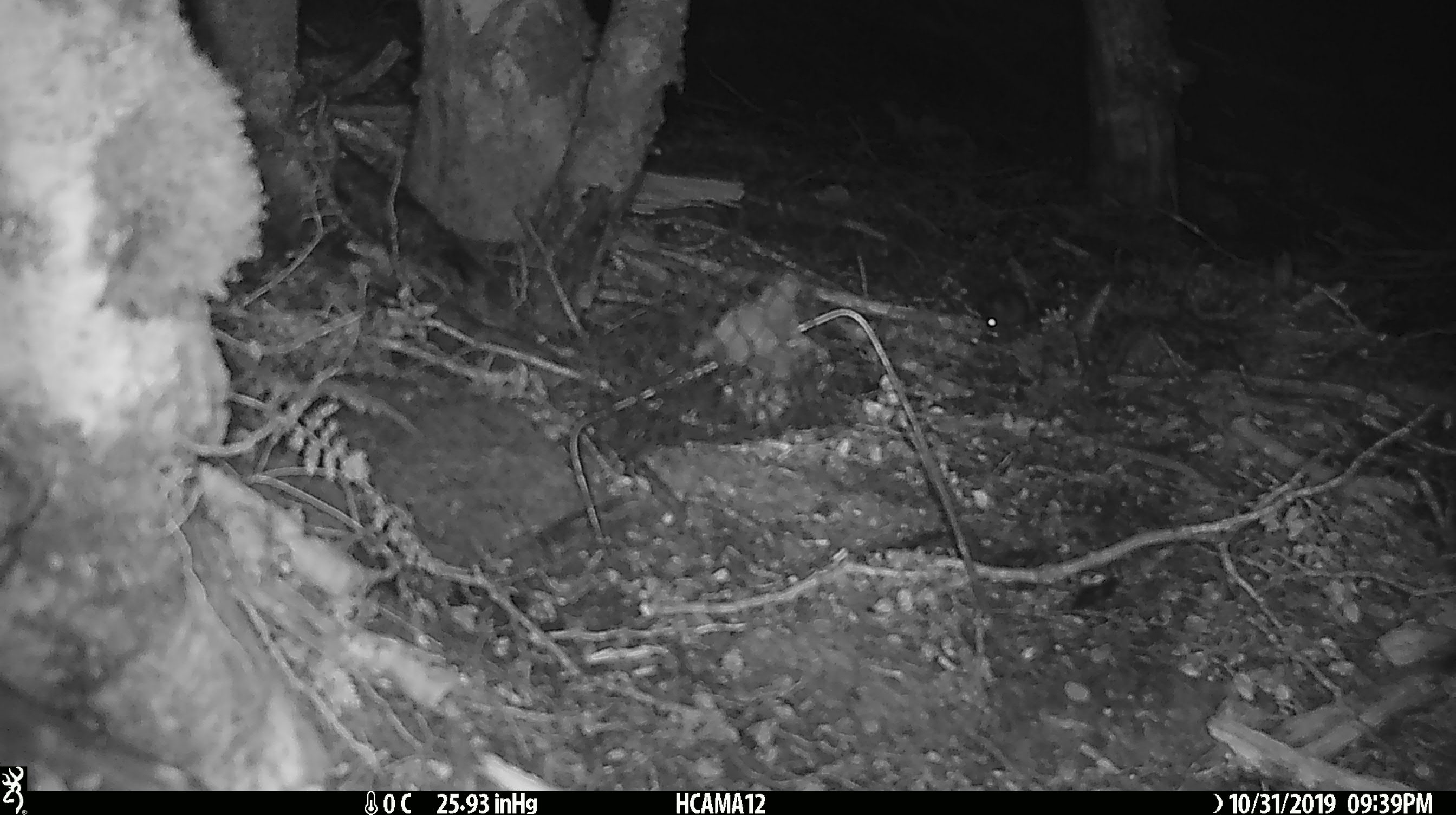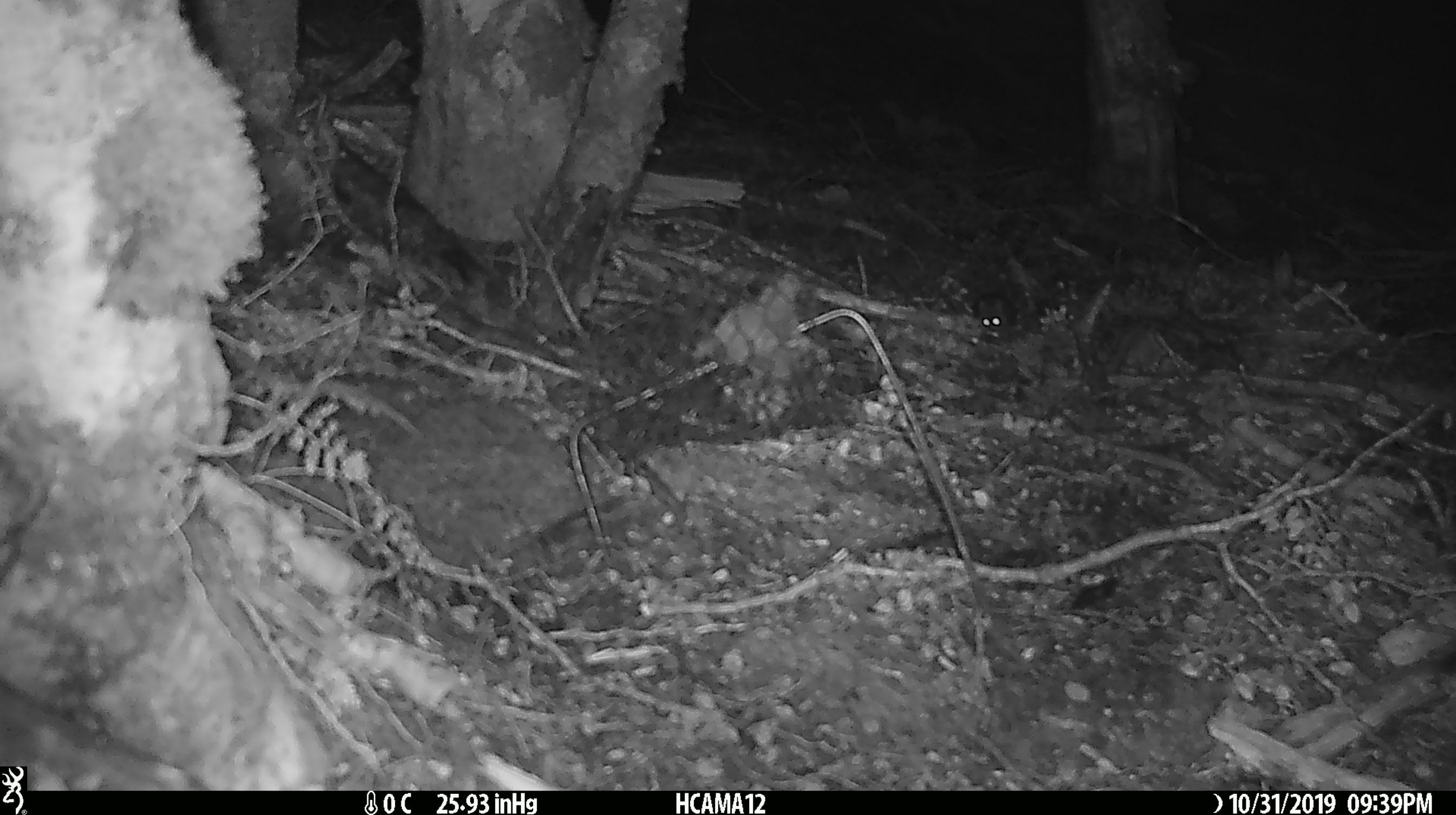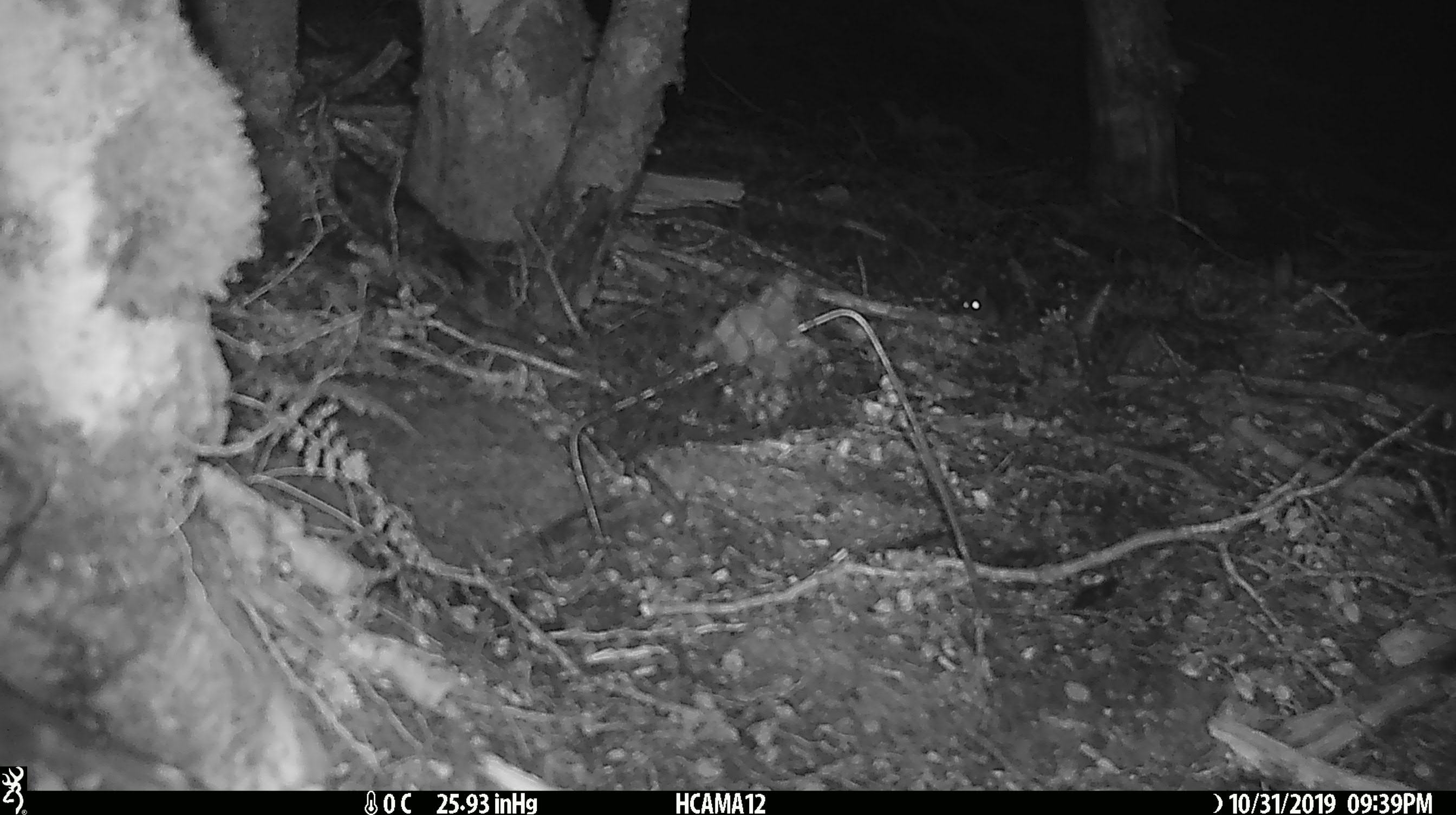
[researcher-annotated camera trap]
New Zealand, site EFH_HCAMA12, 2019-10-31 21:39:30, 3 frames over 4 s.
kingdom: Animalia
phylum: Chordata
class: Mammalia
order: Rodentia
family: Muridae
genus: Mus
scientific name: Mus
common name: mouse